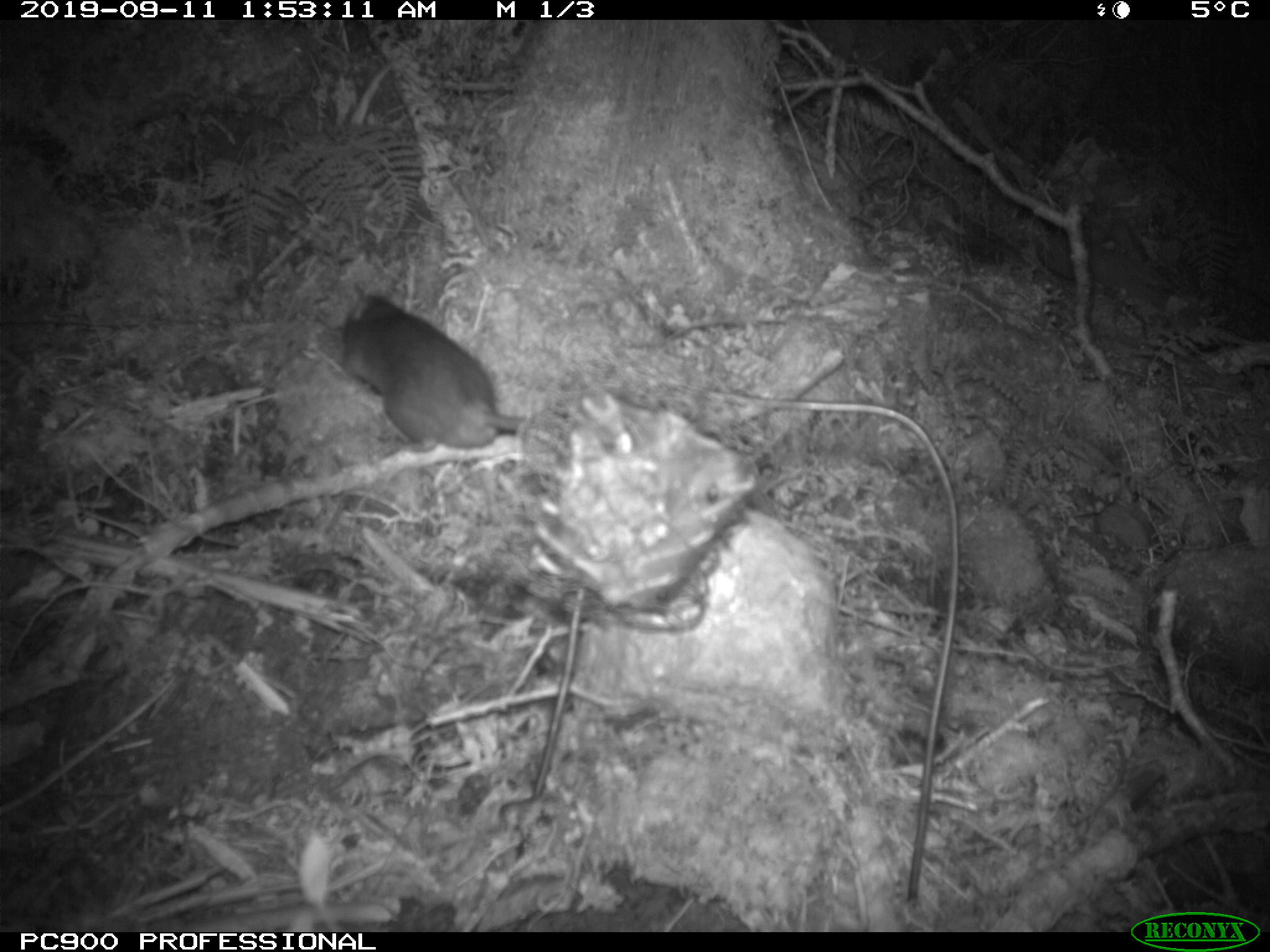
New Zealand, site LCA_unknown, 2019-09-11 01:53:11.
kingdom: Animalia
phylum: Chordata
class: Mammalia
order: Rodentia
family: Muridae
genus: Rattus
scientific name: Rattus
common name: rat